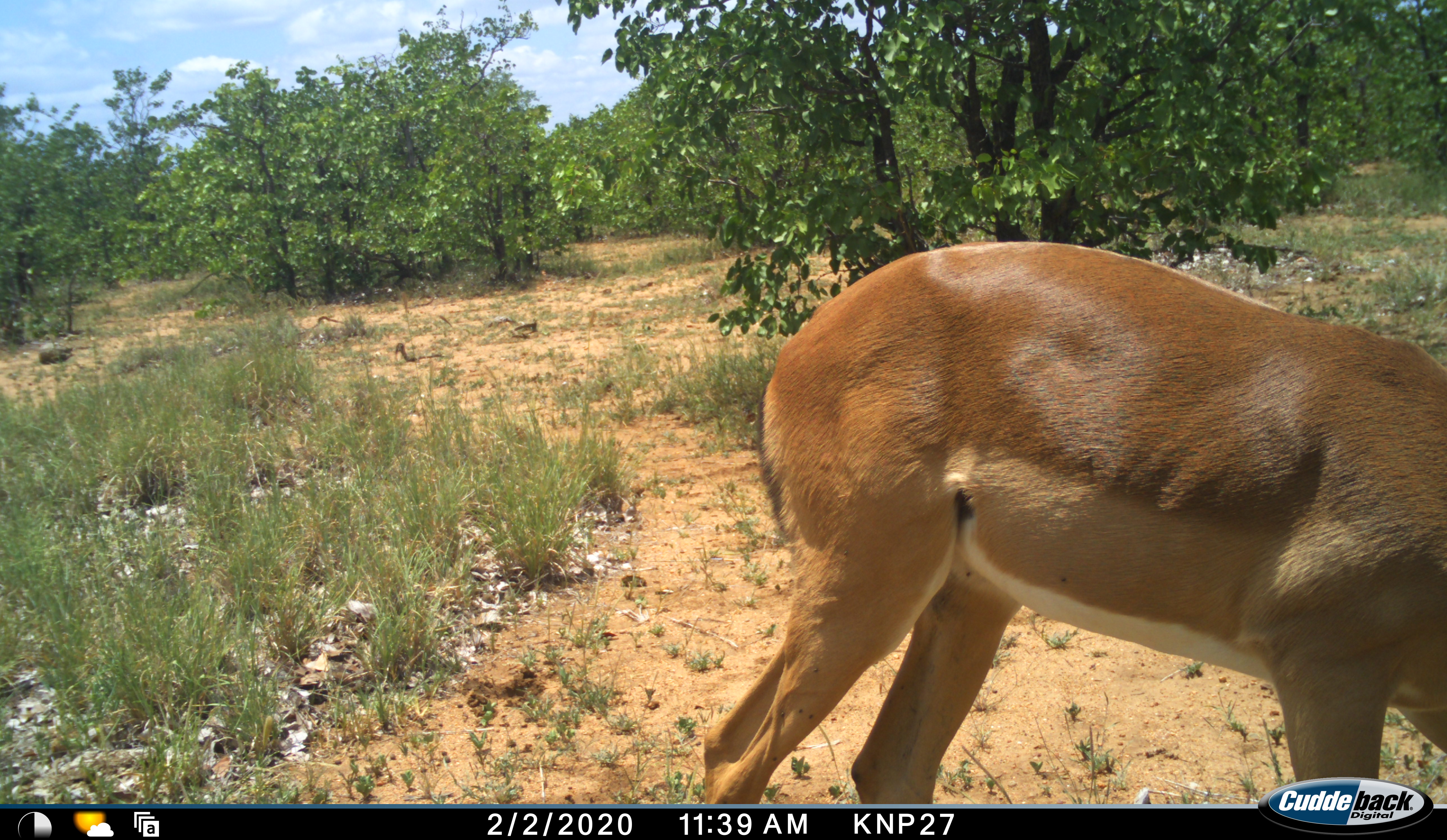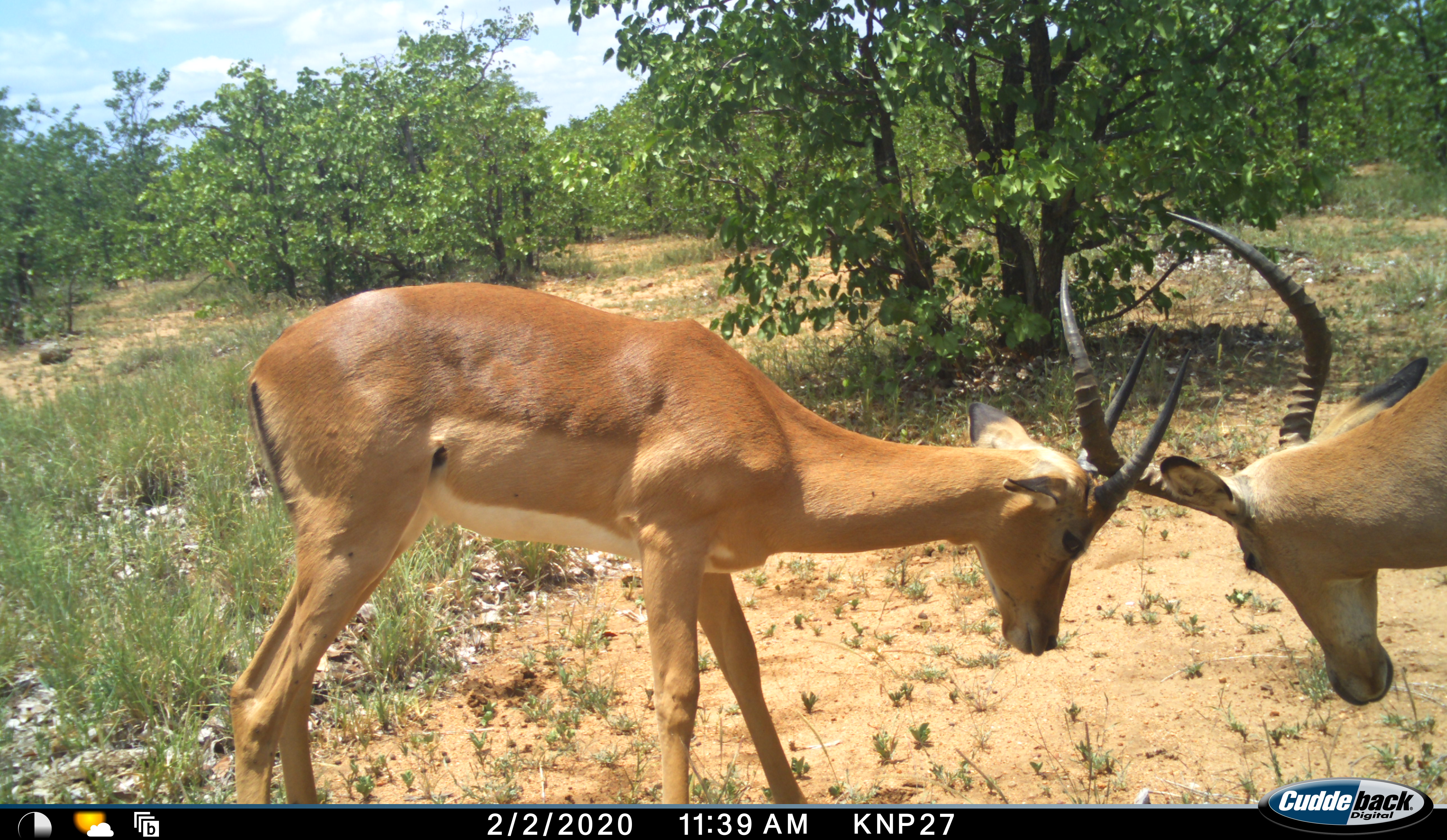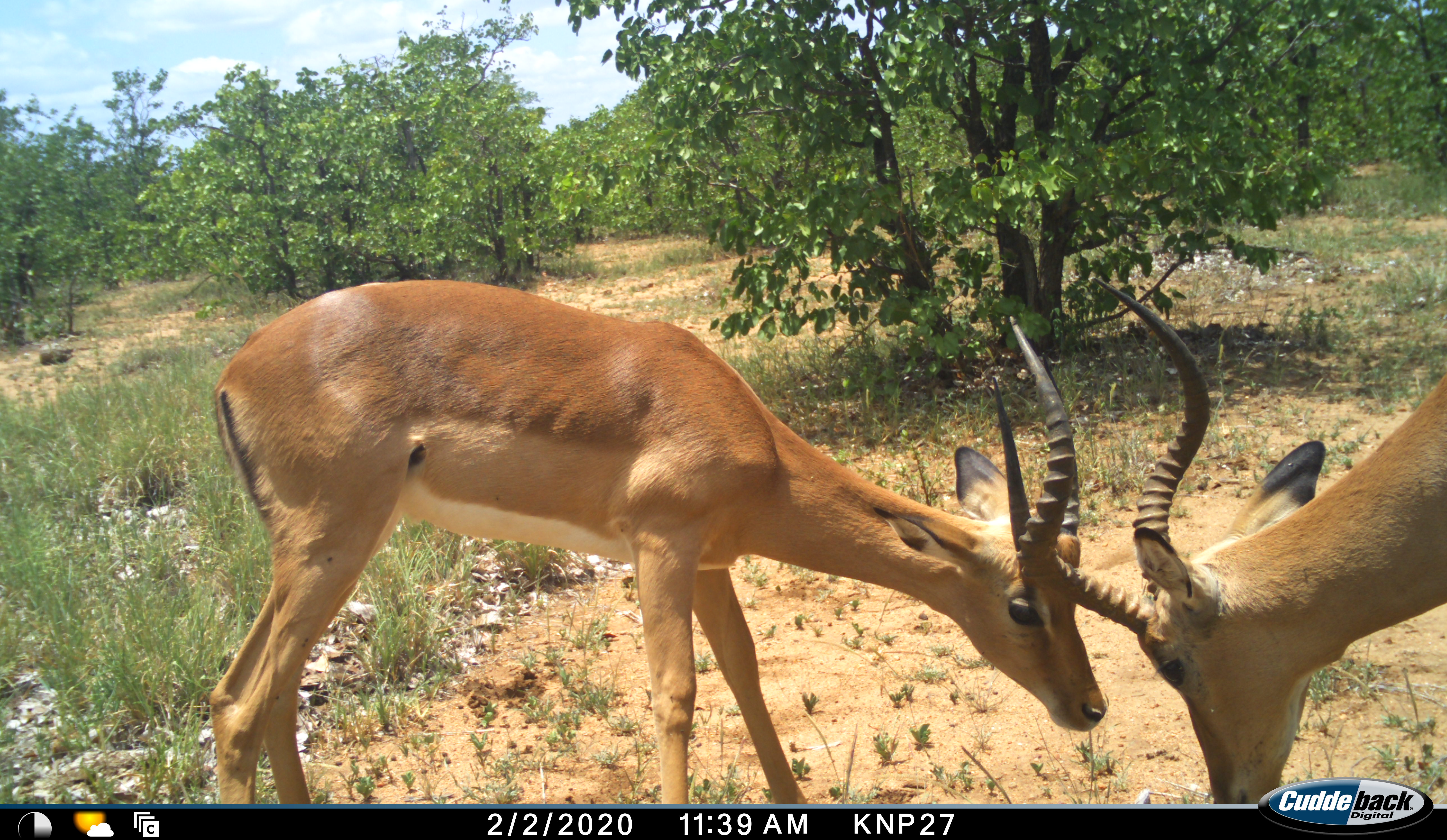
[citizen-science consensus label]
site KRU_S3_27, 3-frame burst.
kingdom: Animalia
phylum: Chordata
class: Mammalia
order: Artiodactyla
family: Bovidae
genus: Aepyceros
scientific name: Aepyceros melampus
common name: impala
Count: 2.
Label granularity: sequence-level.